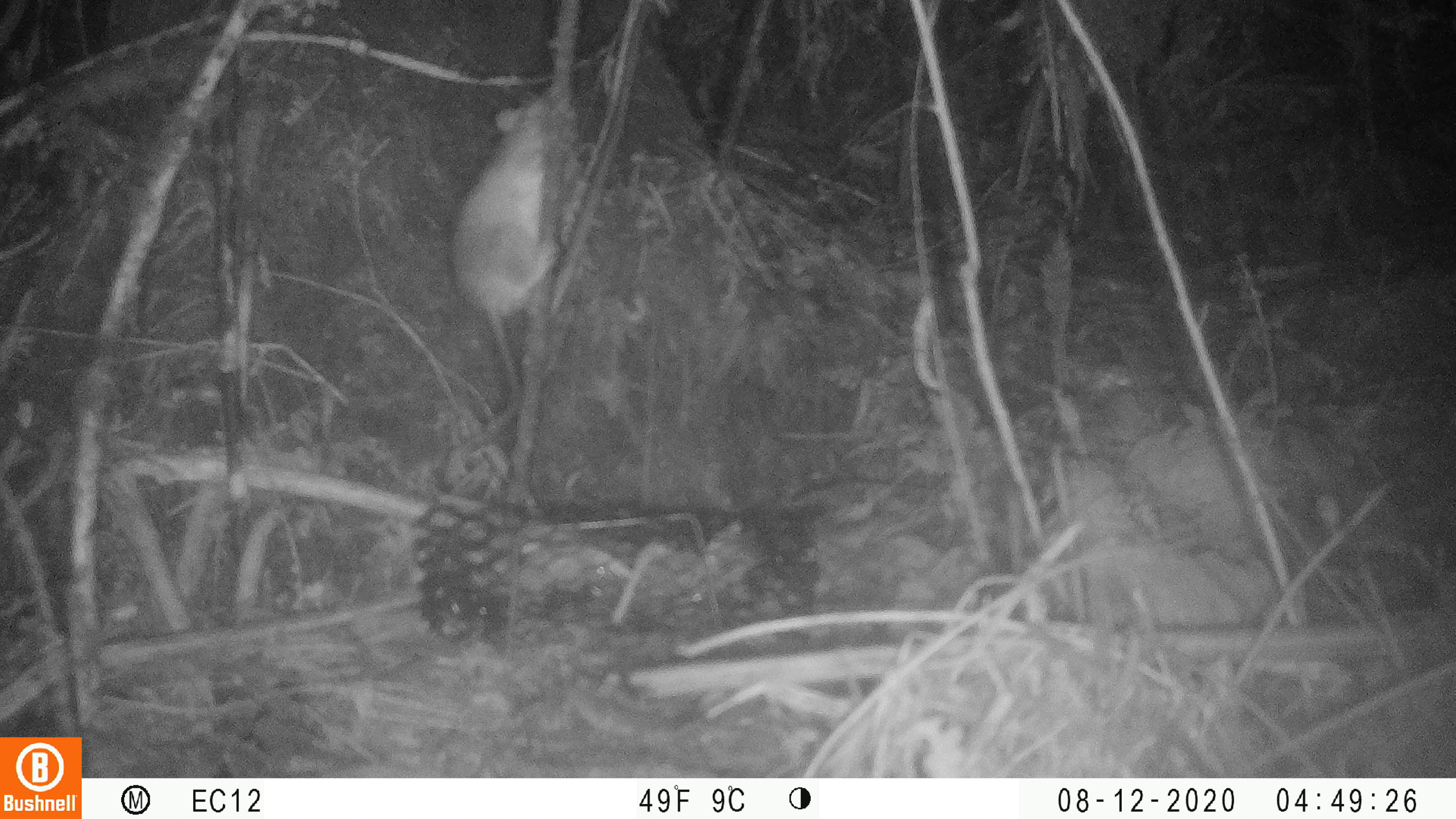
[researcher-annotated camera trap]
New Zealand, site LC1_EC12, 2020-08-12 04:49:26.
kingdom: Animalia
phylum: Chordata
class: Mammalia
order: Rodentia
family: Muridae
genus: Rattus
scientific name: Rattus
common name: rat